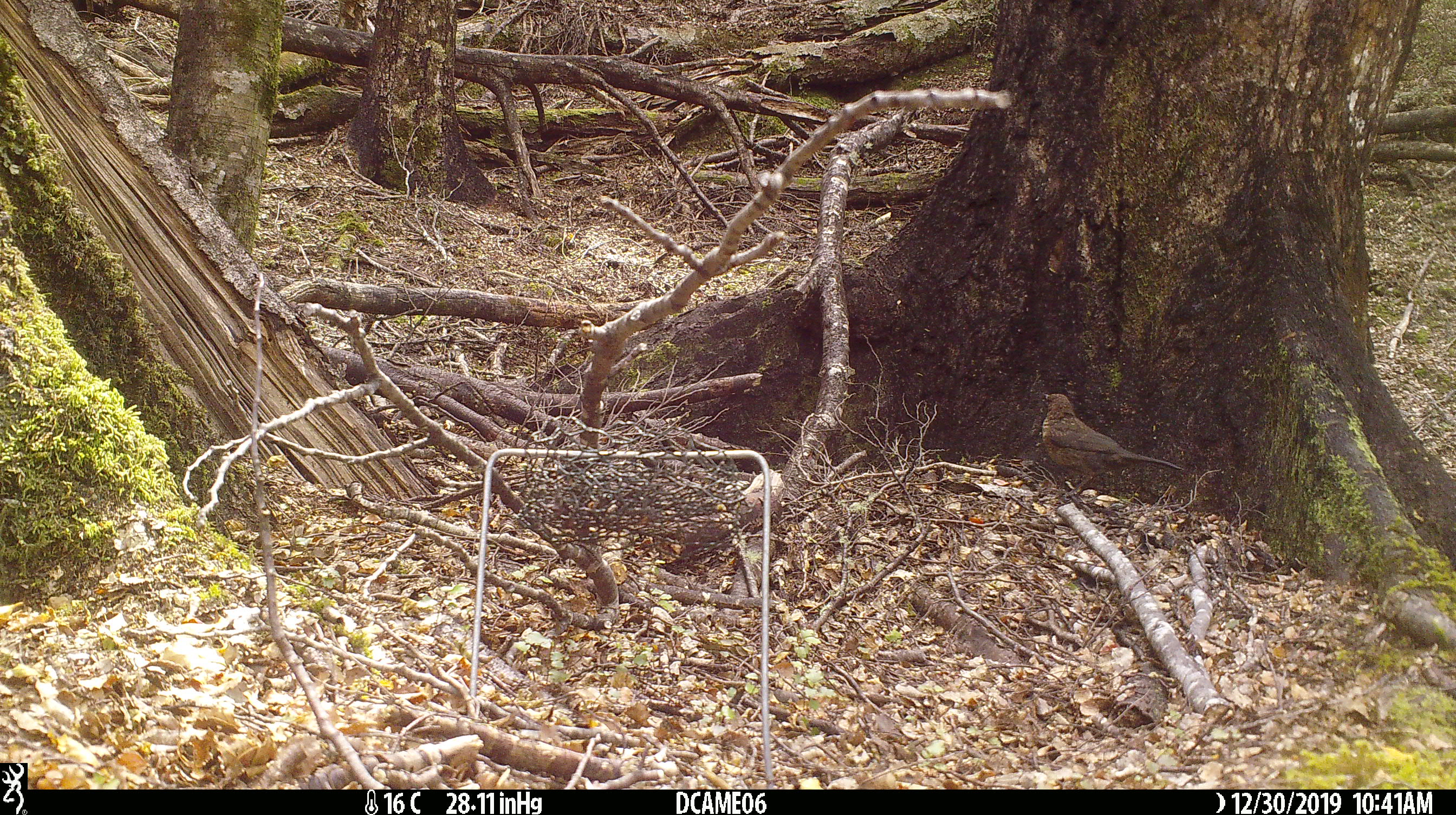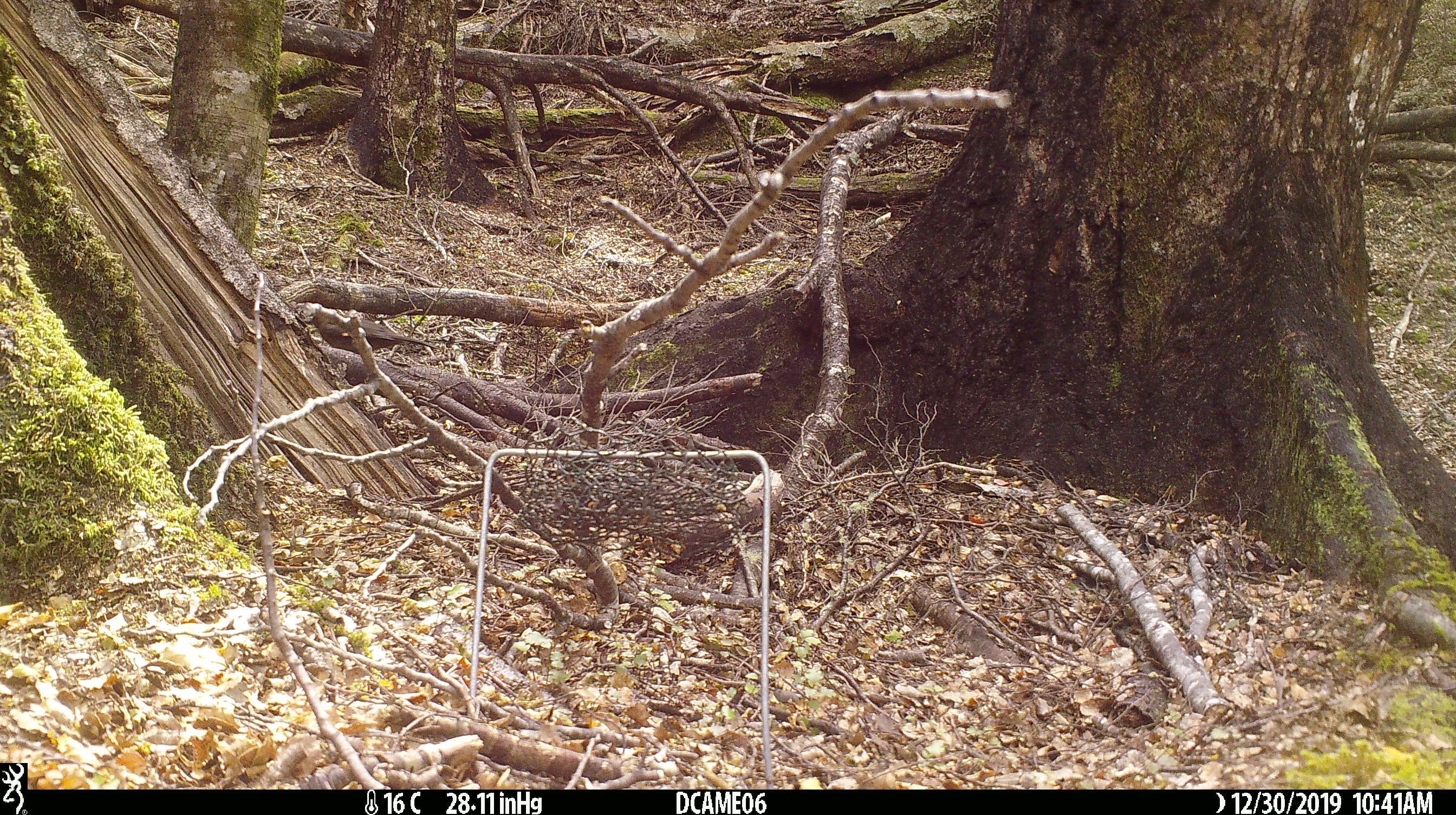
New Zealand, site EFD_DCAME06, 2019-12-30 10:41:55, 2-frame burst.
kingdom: Animalia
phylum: Chordata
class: Aves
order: Passeriformes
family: Turdidae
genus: Turdus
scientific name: Turdus merula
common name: eurasian blackbird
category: blackbird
Blackbird (eurasian blackbird) (Turdus merula).